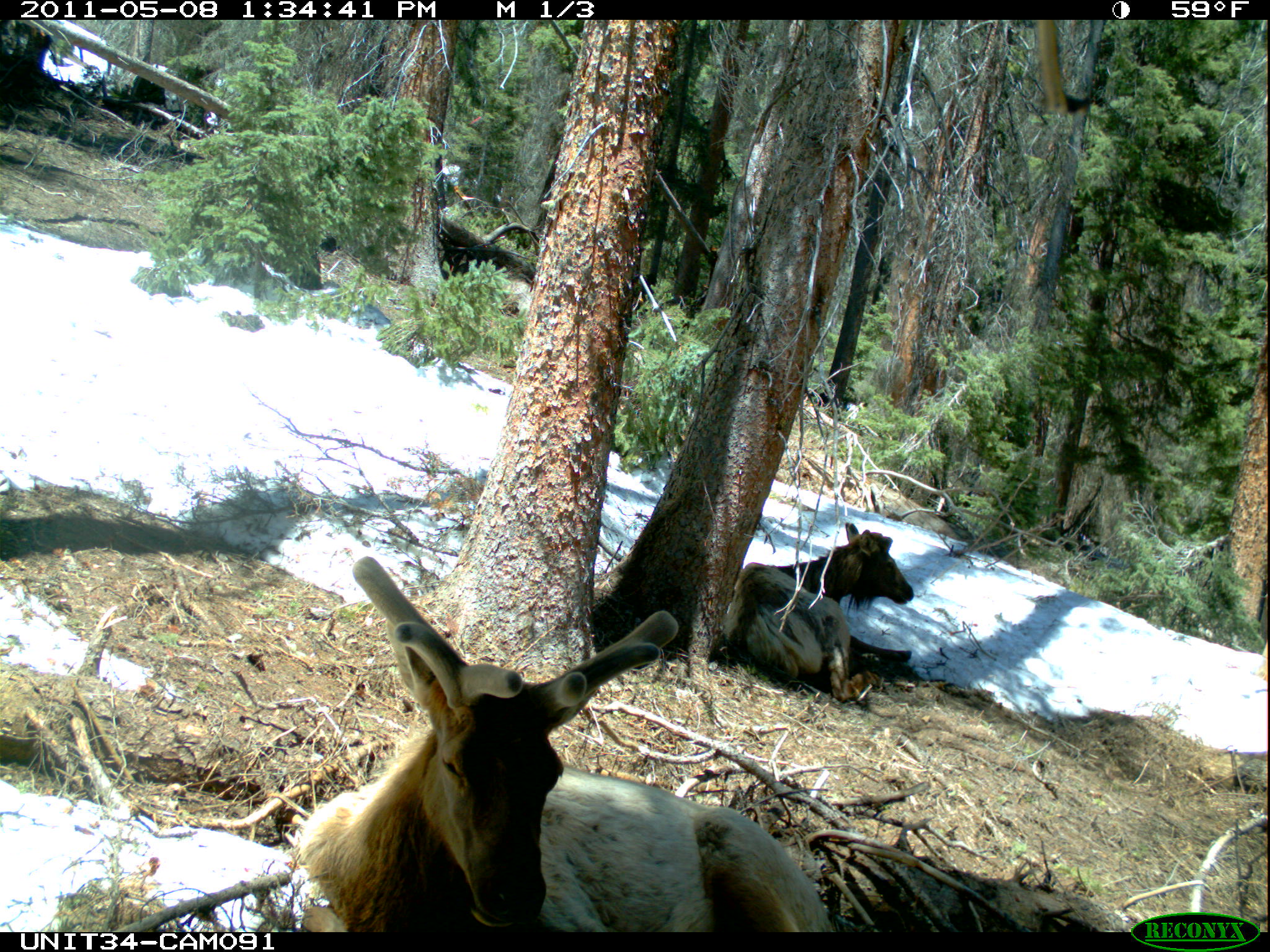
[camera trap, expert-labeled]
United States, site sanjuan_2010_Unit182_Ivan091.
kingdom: Animalia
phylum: Chordata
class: Mammalia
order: Artiodactyla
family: Cervidae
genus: Cervus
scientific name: Cervus elaphus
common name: red deer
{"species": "Cervus elaphus (red deer)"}